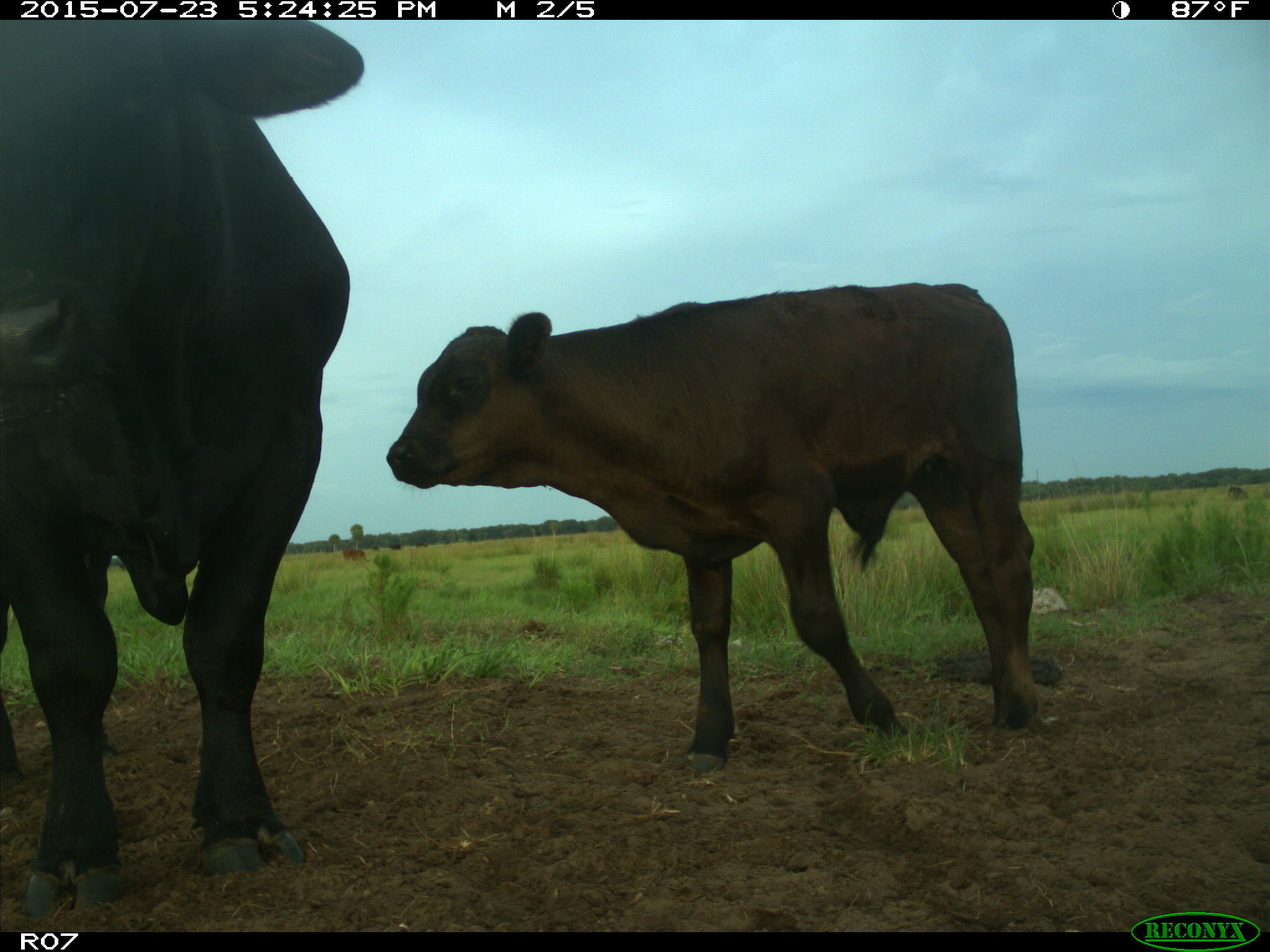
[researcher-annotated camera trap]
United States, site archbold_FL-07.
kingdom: Animalia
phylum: Chordata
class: Mammalia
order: Artiodactyla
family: Bovidae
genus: Bos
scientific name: Bos taurus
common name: domestic cow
Bos taurus (domestic cow).